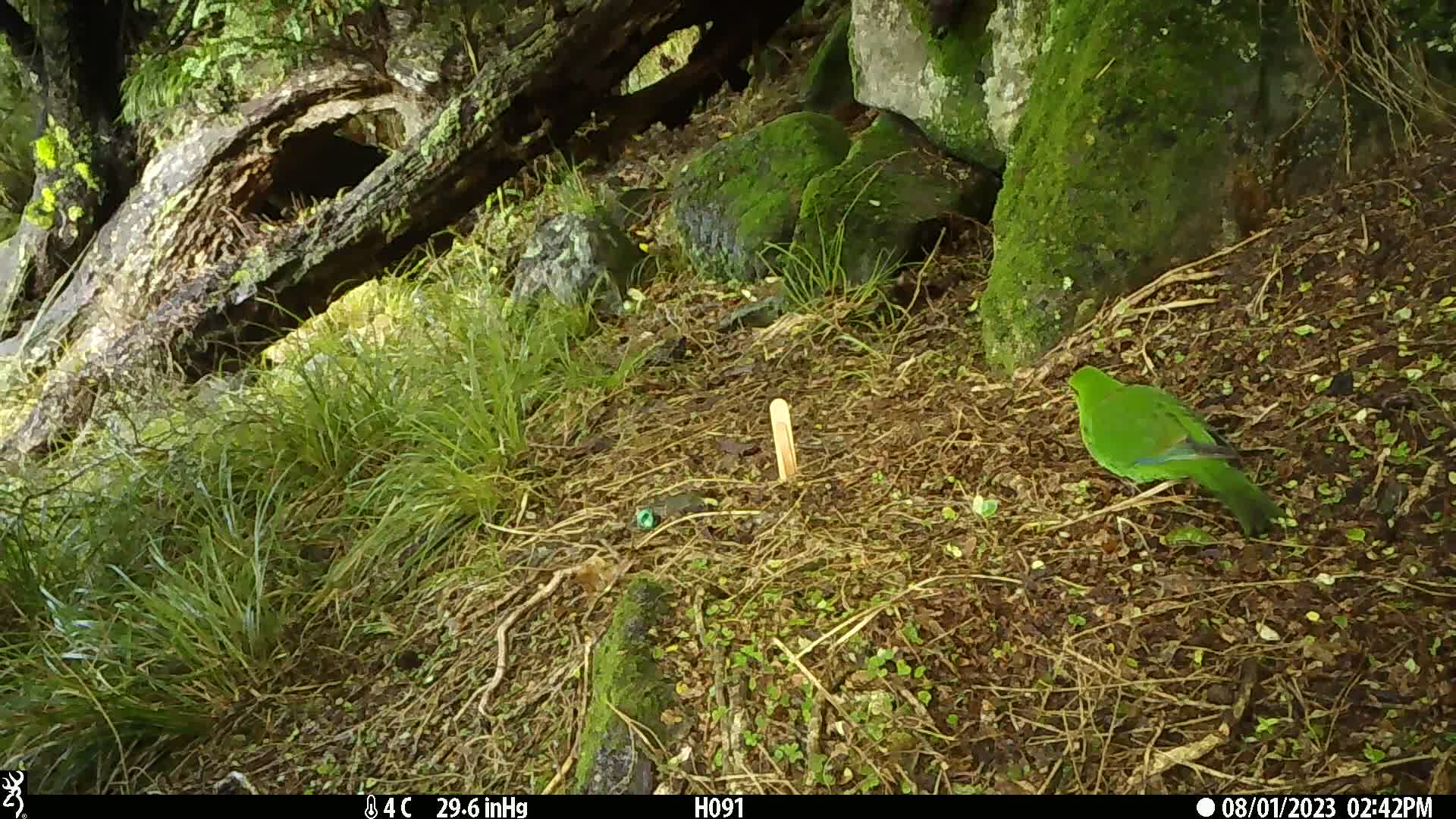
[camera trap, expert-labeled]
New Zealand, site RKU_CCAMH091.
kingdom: Animalia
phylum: Chordata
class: Aves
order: Psittaciformes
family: Psittaculidae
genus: Cyanoramphus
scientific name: Cyanoramphus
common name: parakeet